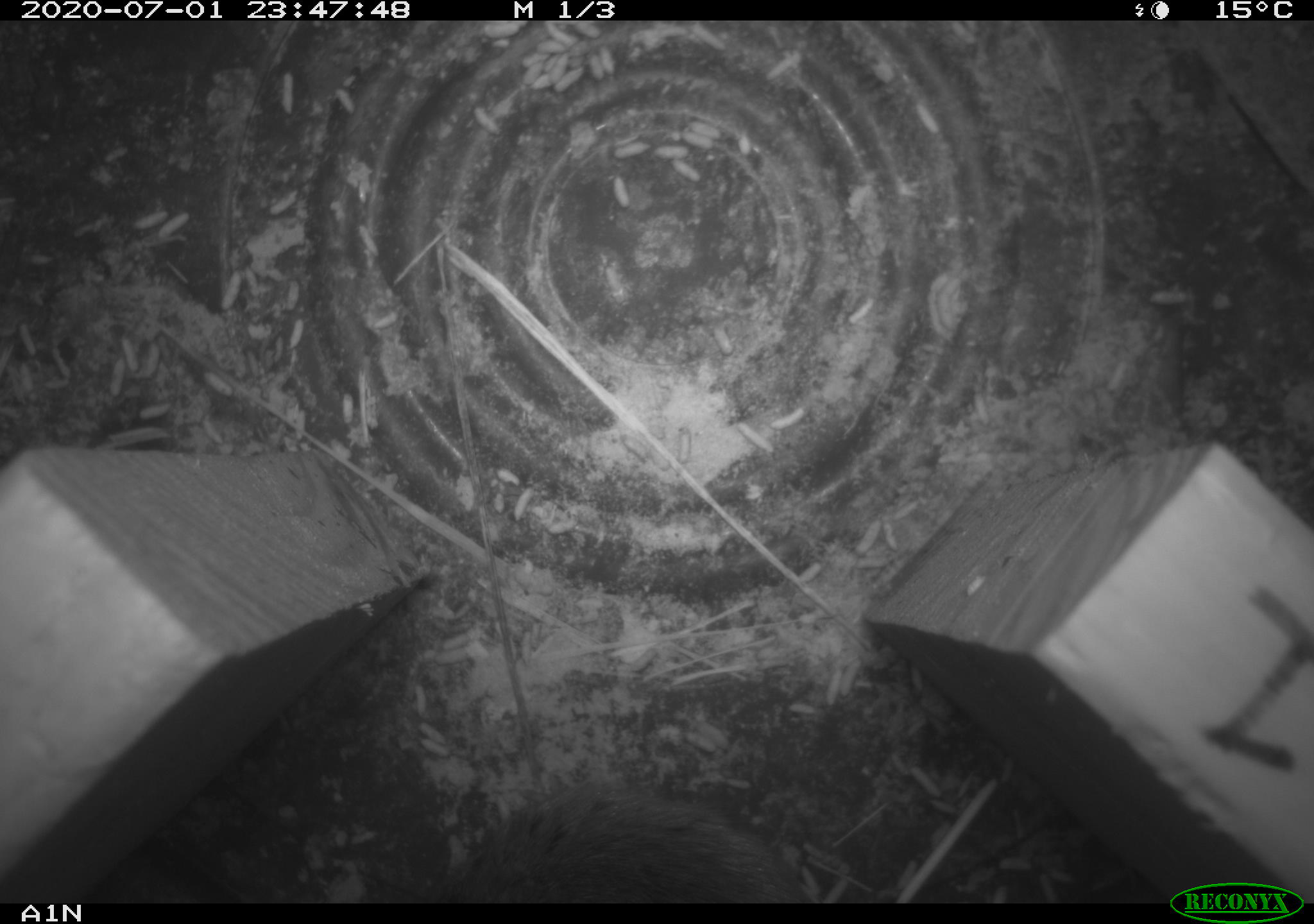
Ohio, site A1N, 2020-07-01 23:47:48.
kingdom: Animalia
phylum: Chordata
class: Mammalia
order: Rodentia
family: Cricetidae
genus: Microtus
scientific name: Microtus pennsylvanicus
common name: meadow vole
Meadow vole (Microtus pennsylvanicus).